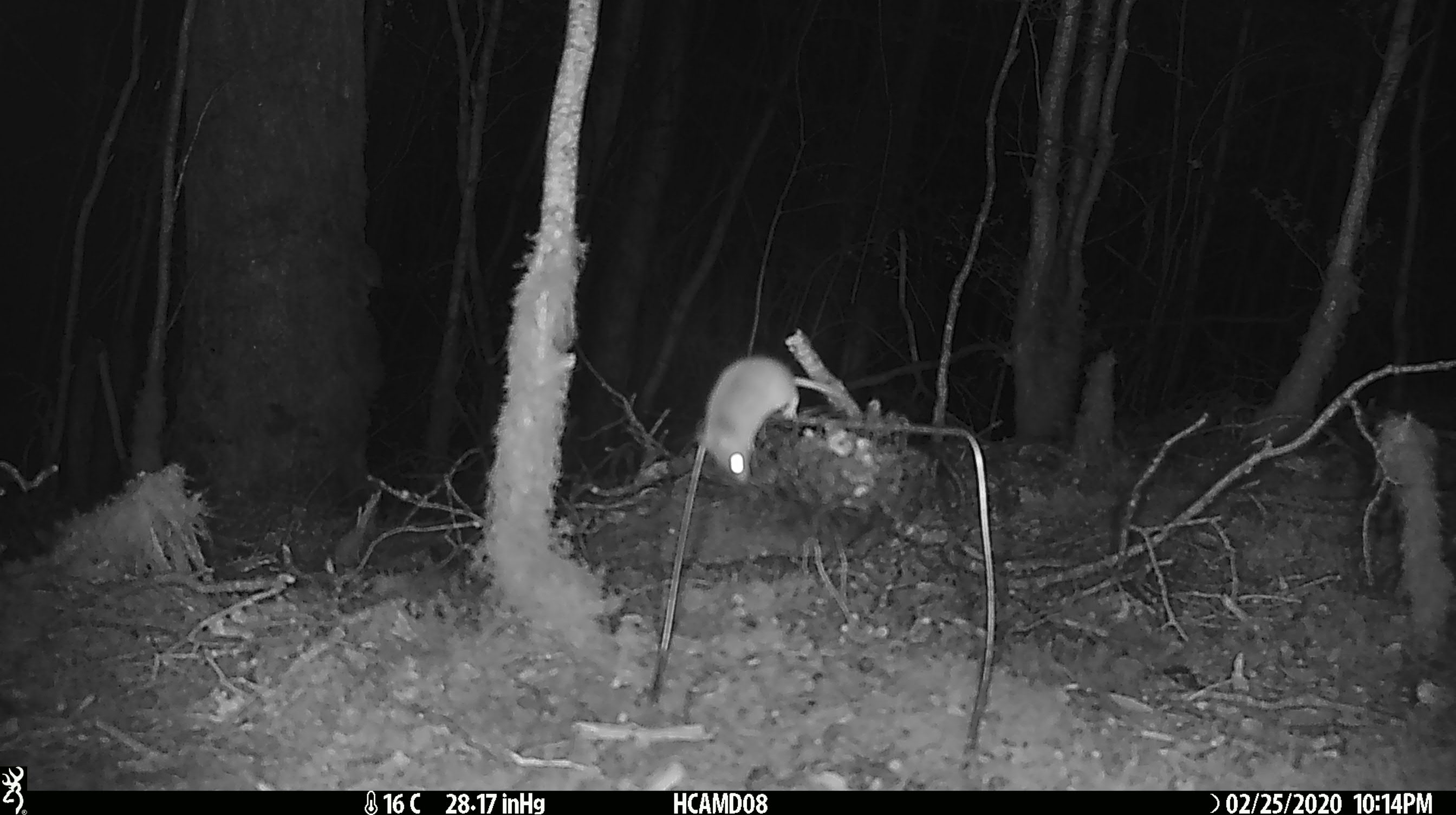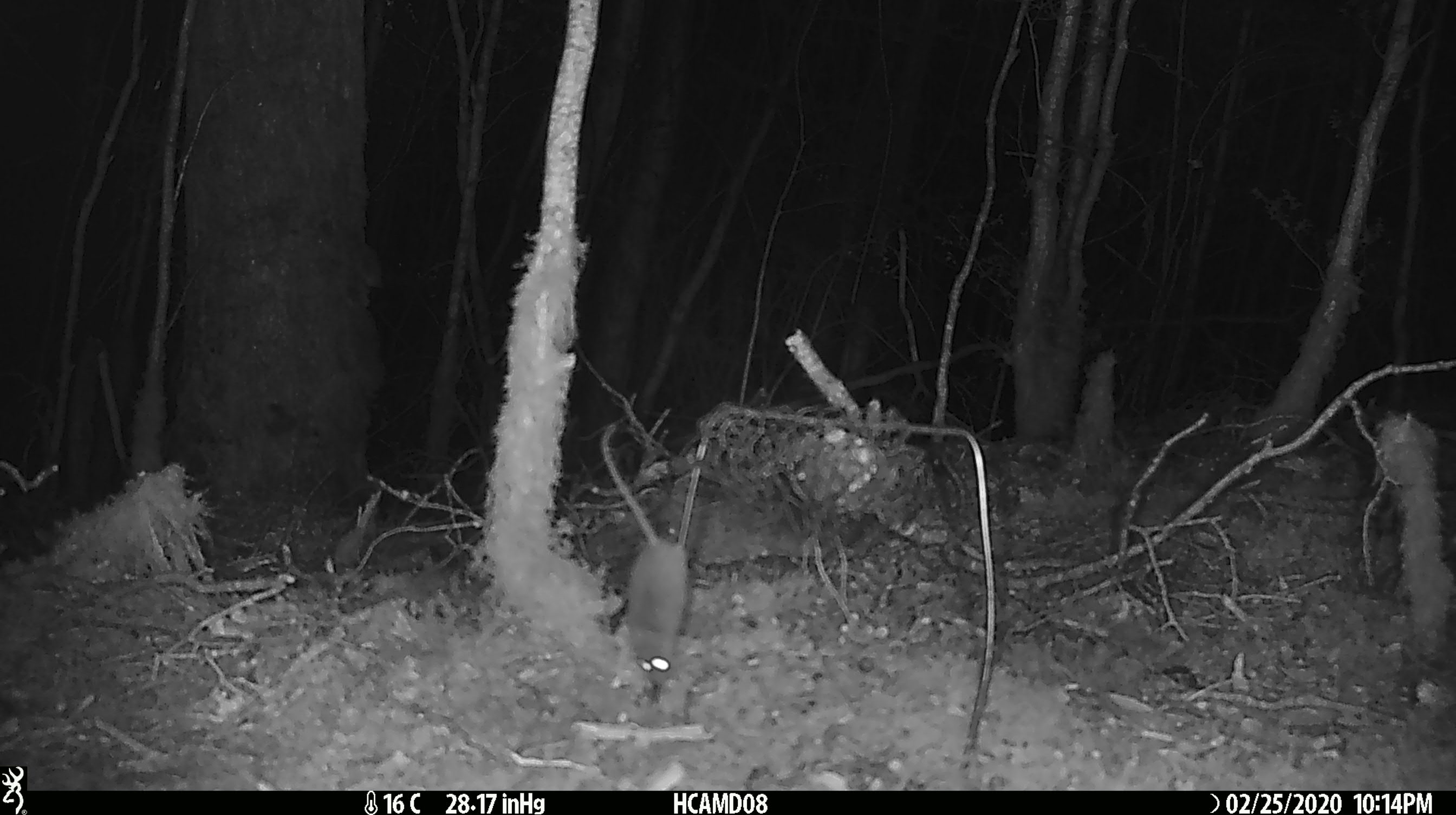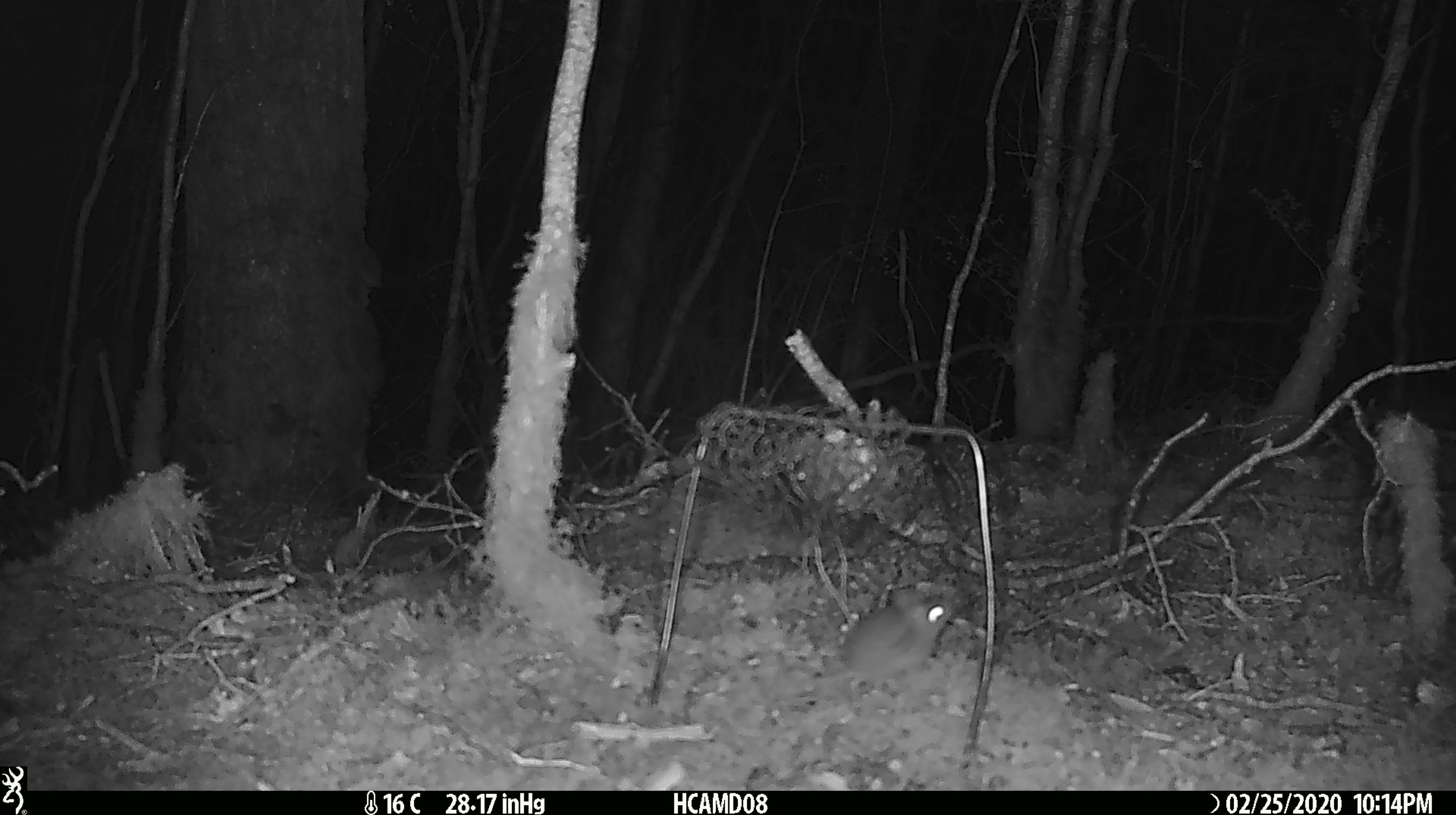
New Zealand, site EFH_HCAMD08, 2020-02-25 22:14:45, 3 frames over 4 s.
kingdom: Animalia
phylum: Chordata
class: Mammalia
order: Rodentia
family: Muridae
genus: Mus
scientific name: Mus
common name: mouse